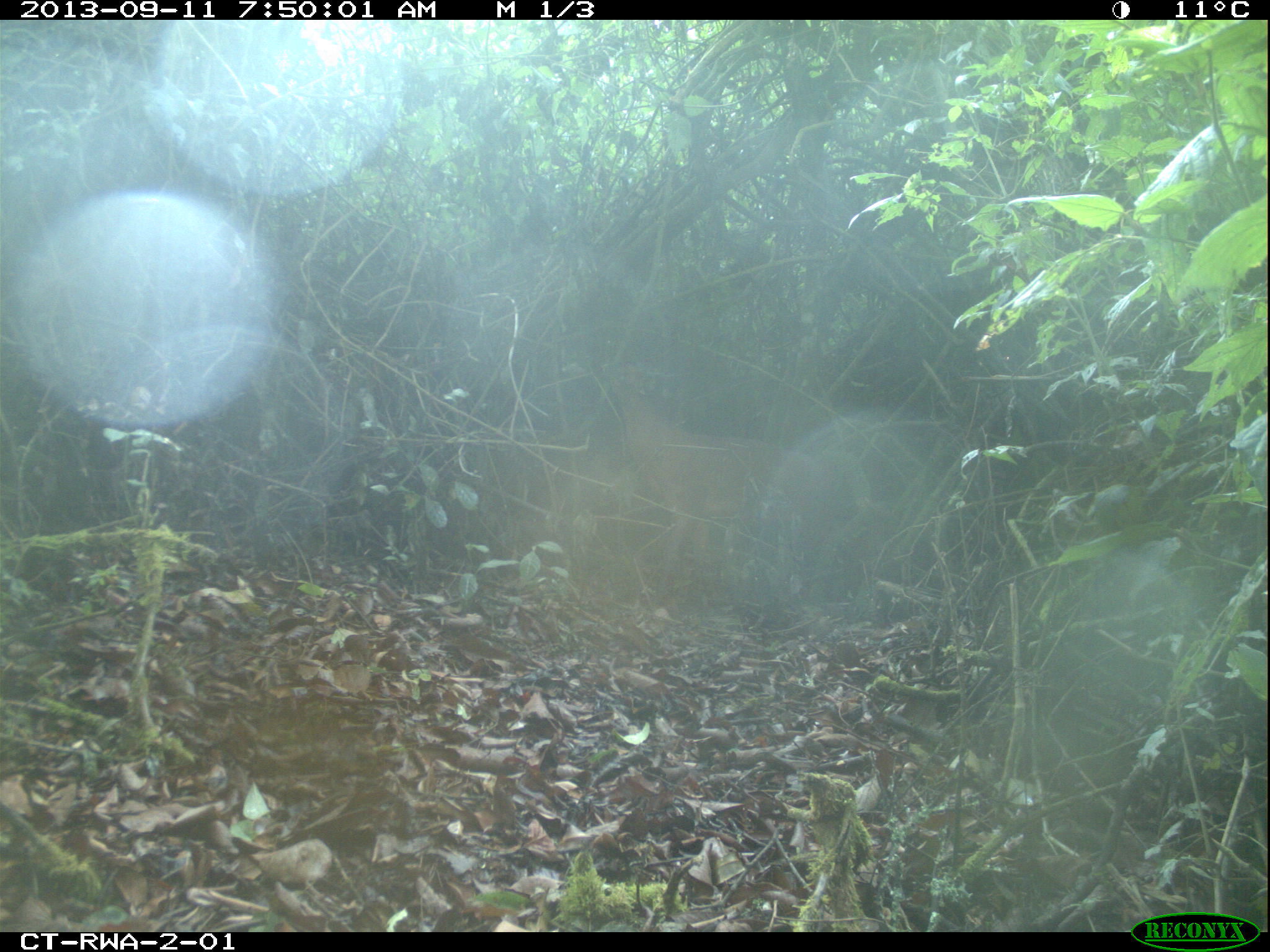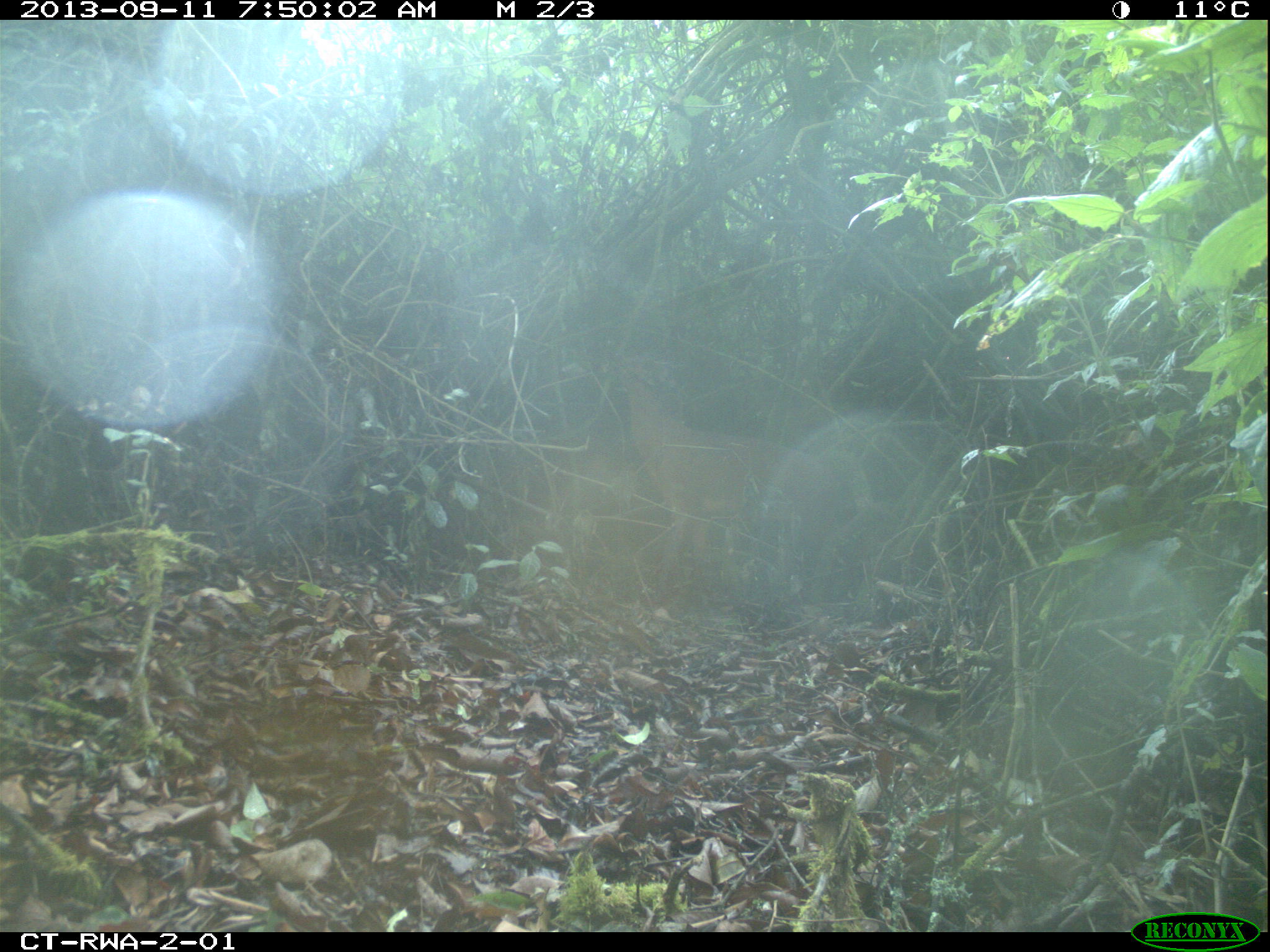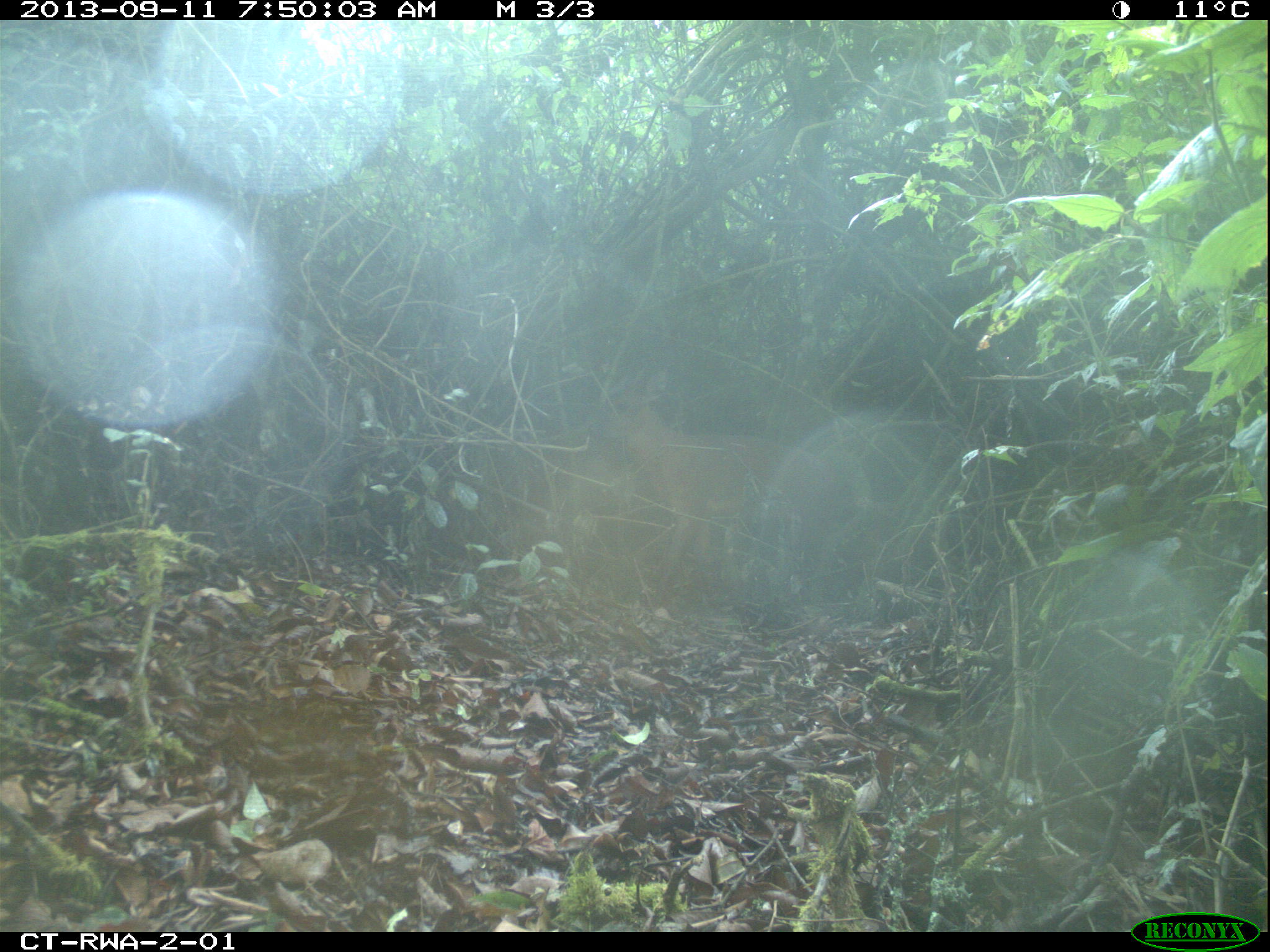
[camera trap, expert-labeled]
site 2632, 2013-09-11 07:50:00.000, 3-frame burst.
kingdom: Animalia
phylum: Chordata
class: Mammalia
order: Artiodactyla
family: Bovidae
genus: Cephalophus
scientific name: Cephalophus nigrifrons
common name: black-fronted duiker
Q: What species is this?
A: Cephalophus nigrifrons (black-fronted duiker).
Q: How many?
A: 1.